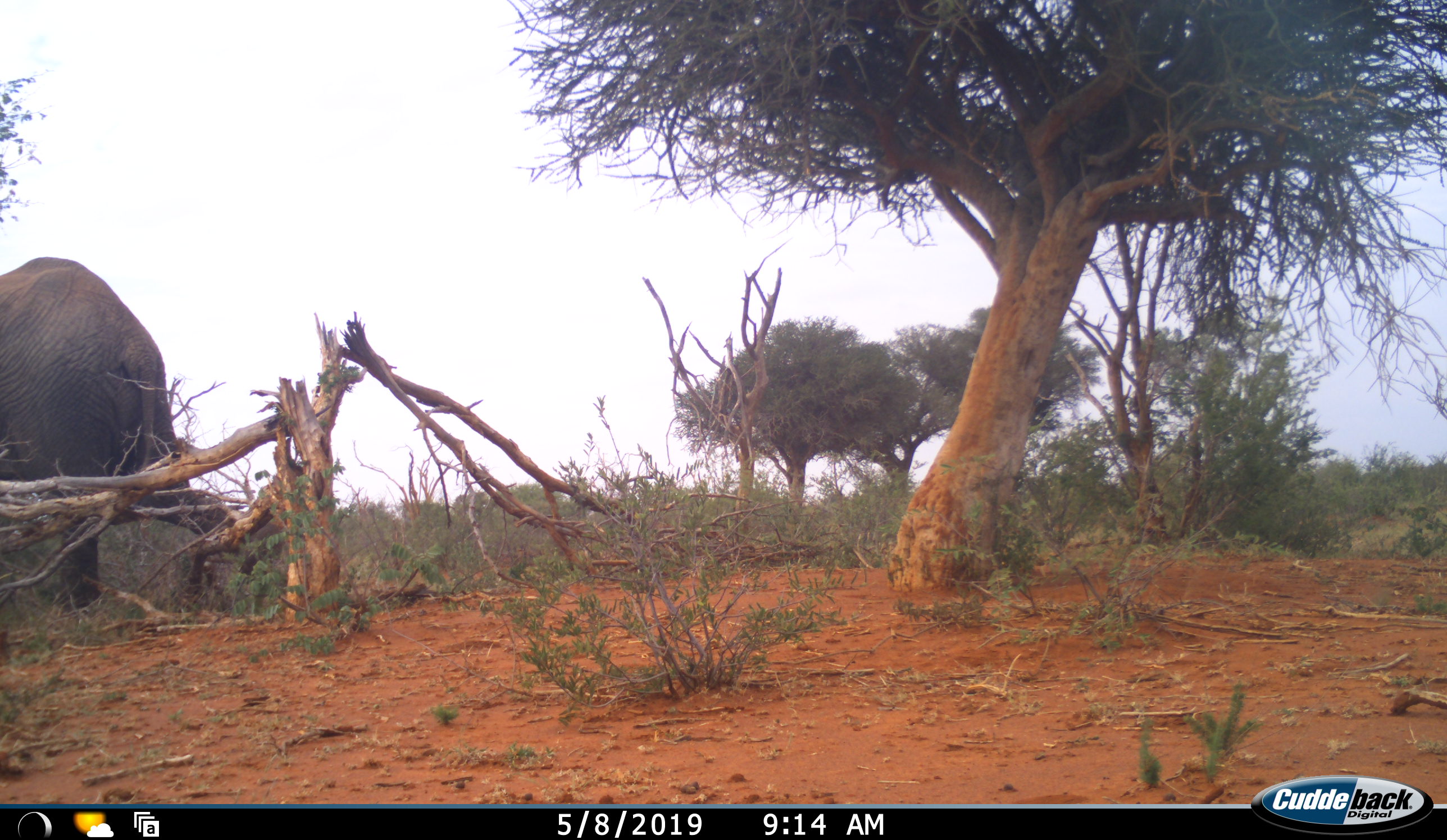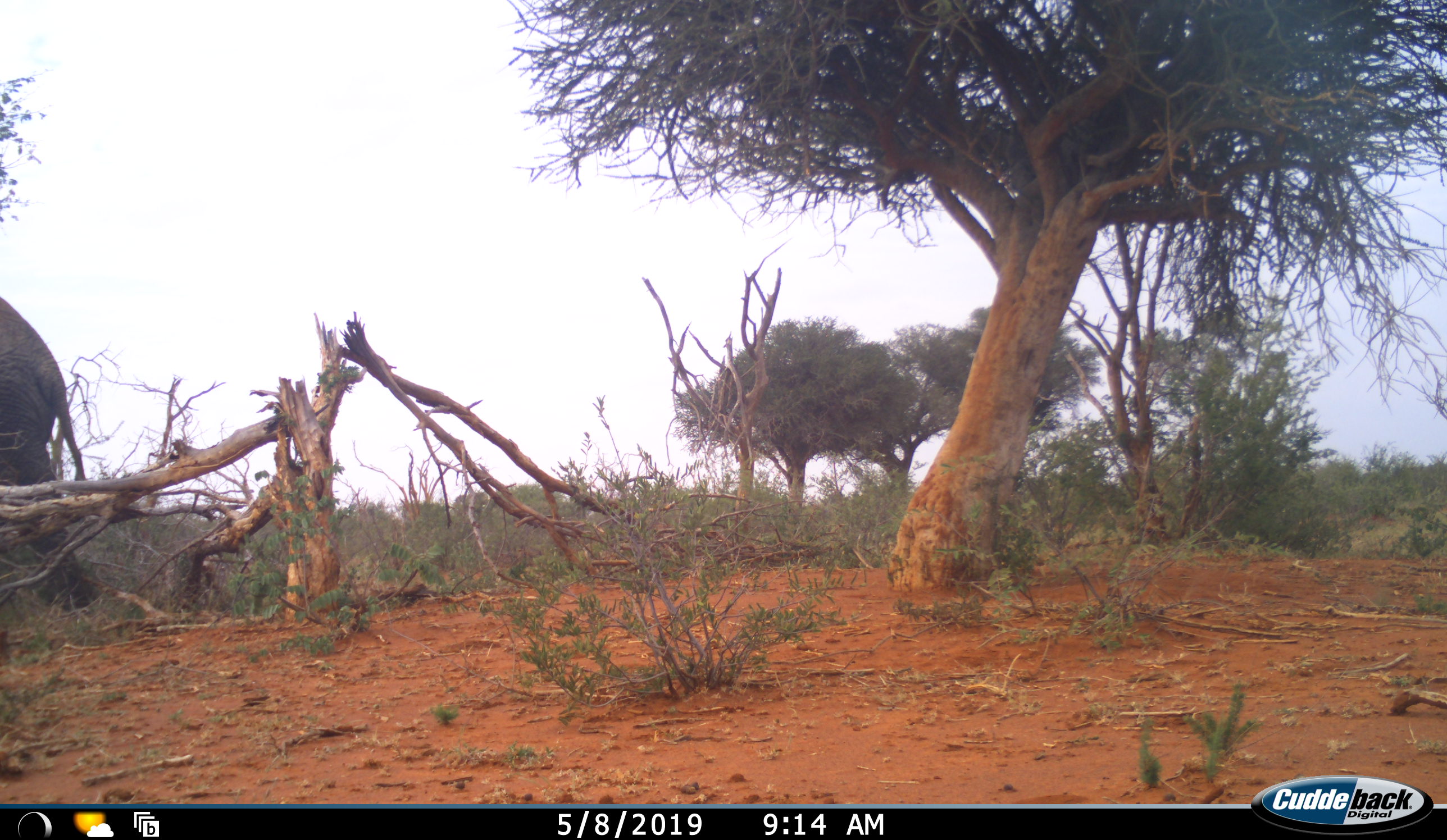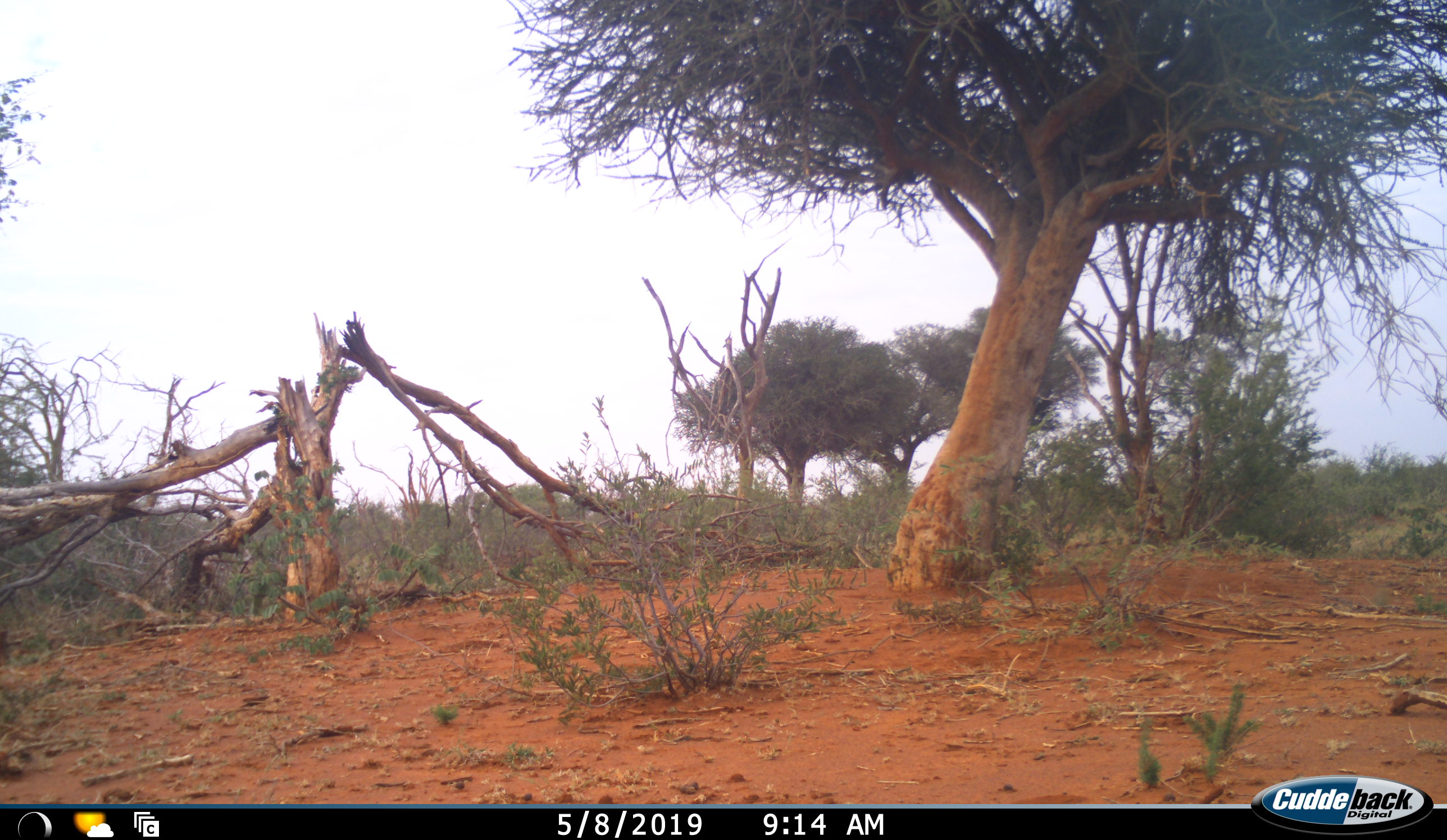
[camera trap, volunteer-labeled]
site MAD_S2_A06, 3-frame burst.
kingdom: Animalia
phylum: Chordata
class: Mammalia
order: Proboscidea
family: Elephantidae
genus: Loxodonta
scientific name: Loxodonta africana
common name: african bush elephant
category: elephant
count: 1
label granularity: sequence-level